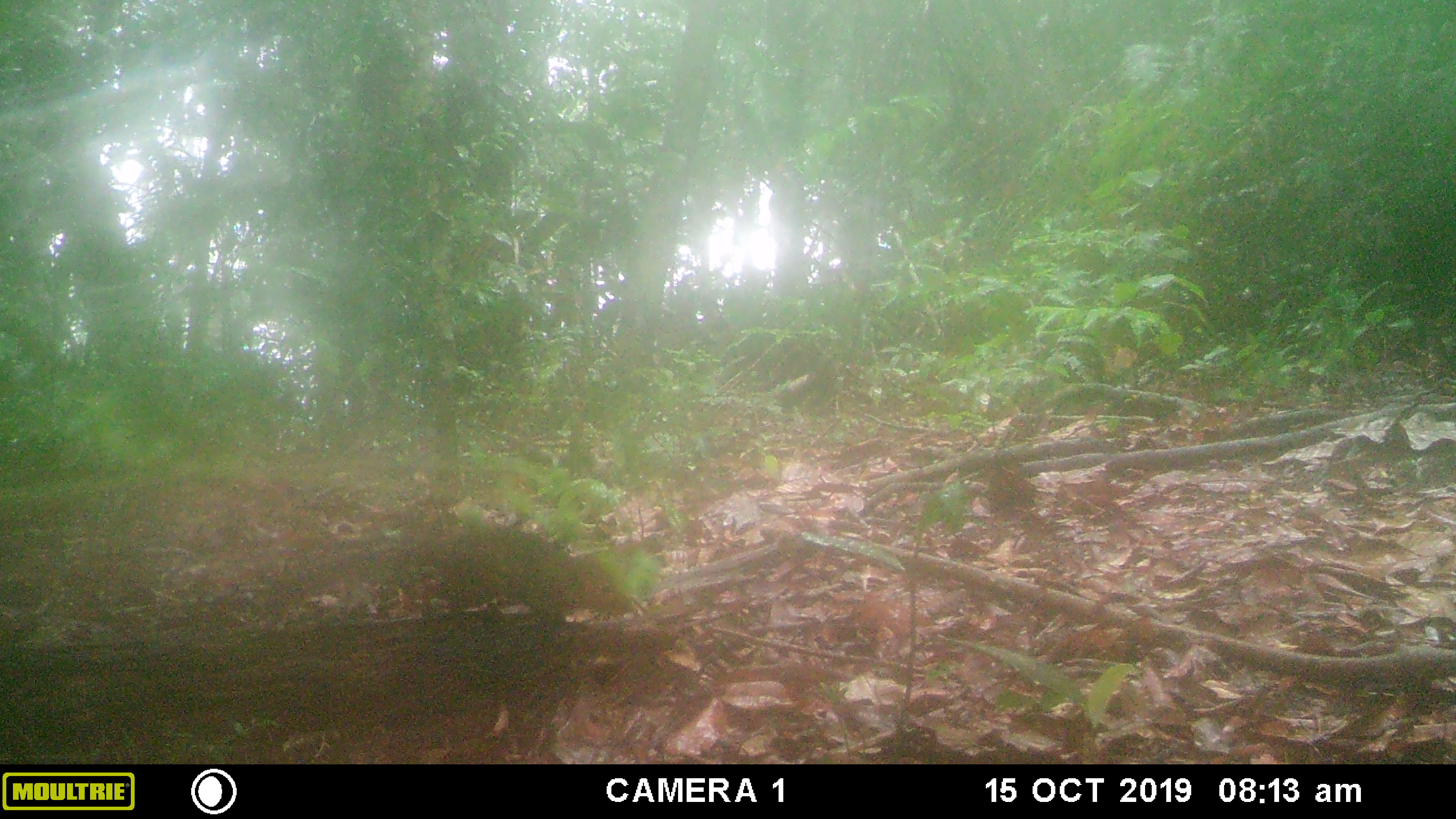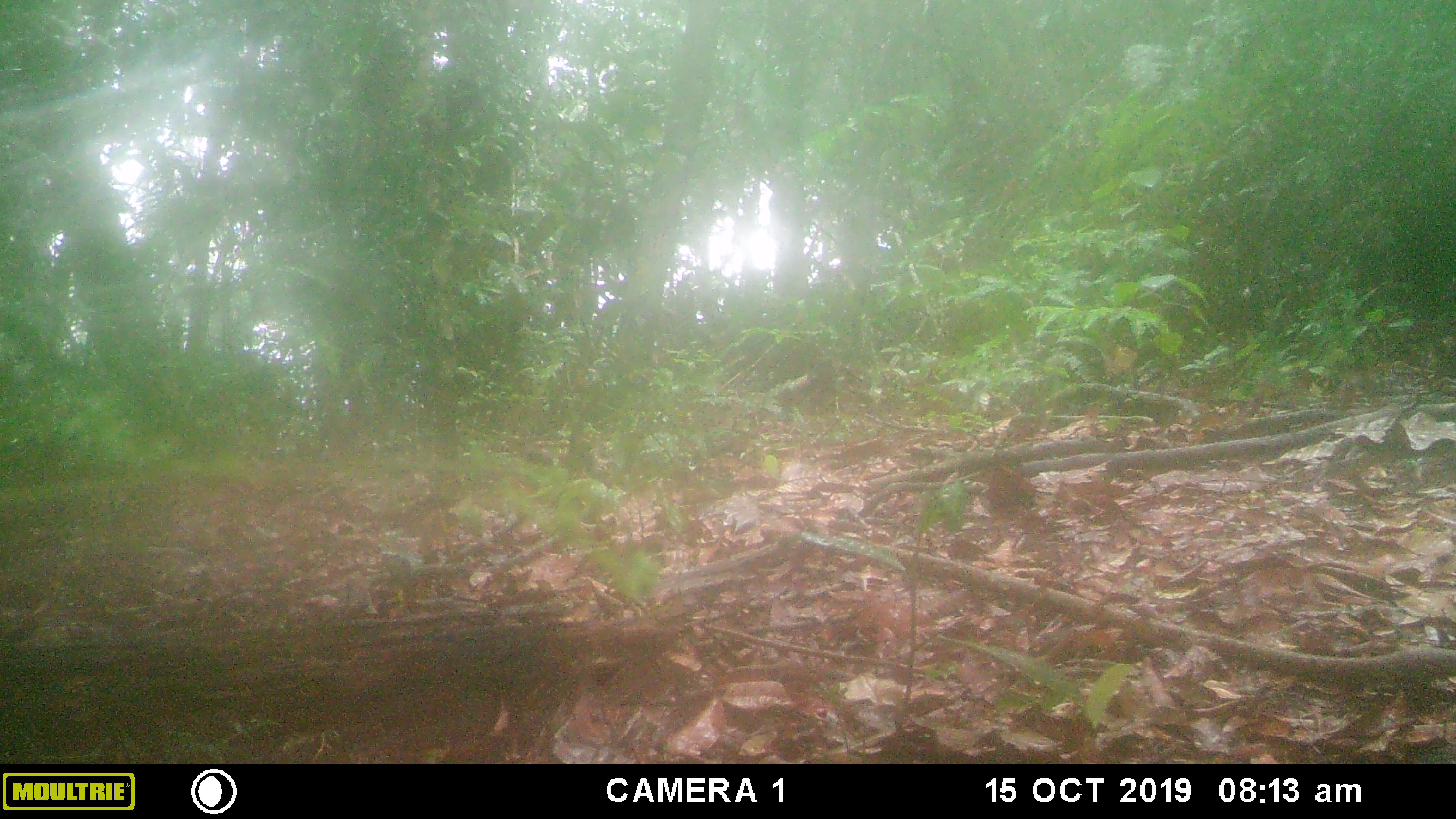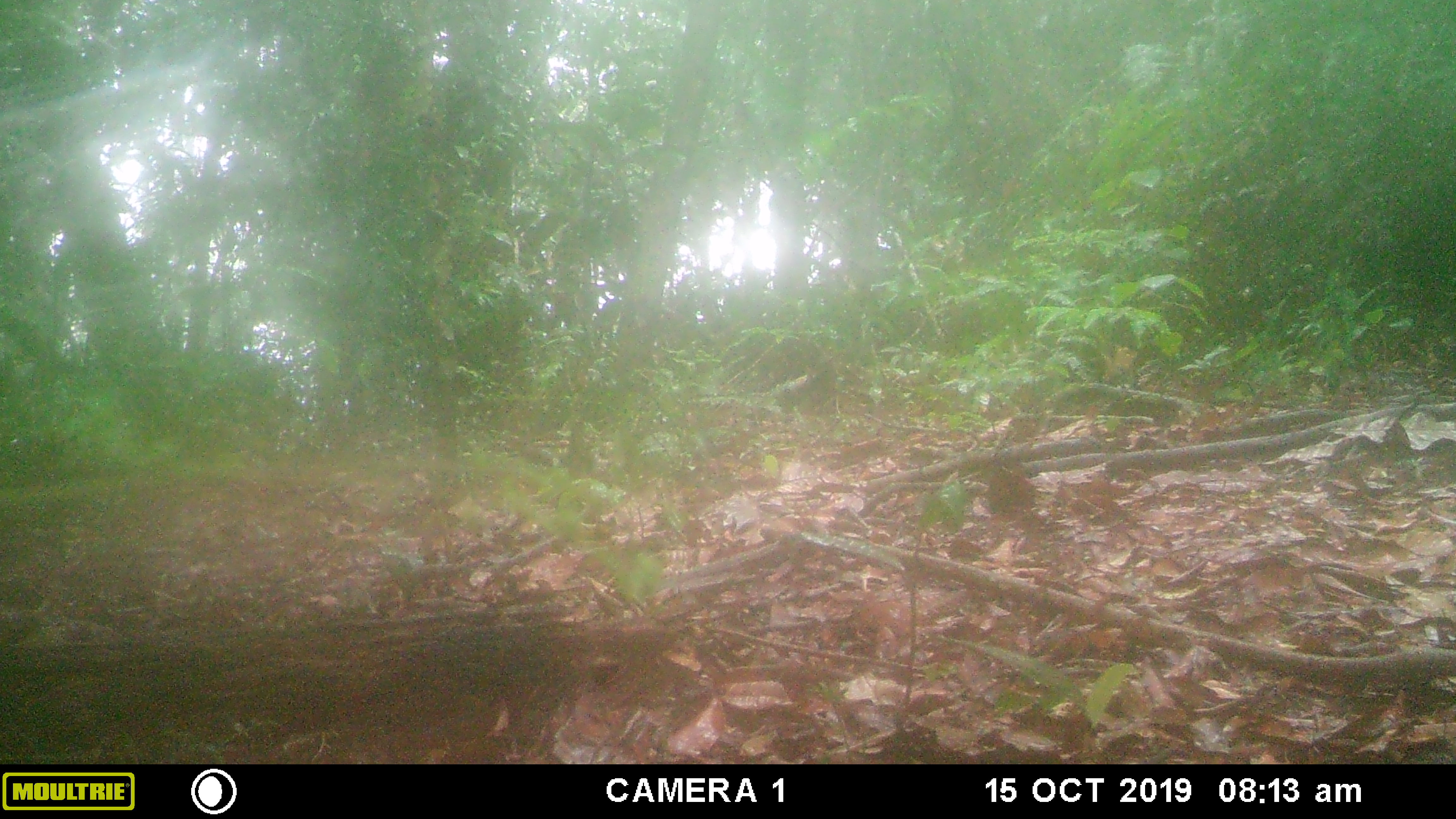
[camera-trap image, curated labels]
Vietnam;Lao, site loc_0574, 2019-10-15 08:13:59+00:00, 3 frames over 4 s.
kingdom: Animalia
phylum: Chordata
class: Mammalia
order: Rodentia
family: Sciuridae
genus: Dremomys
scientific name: Dremomys rufigenis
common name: red-cheeked squirrel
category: red cheeked squirrel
Red cheeked squirrel (red-cheeked squirrel) (Dremomys rufigenis). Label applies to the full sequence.